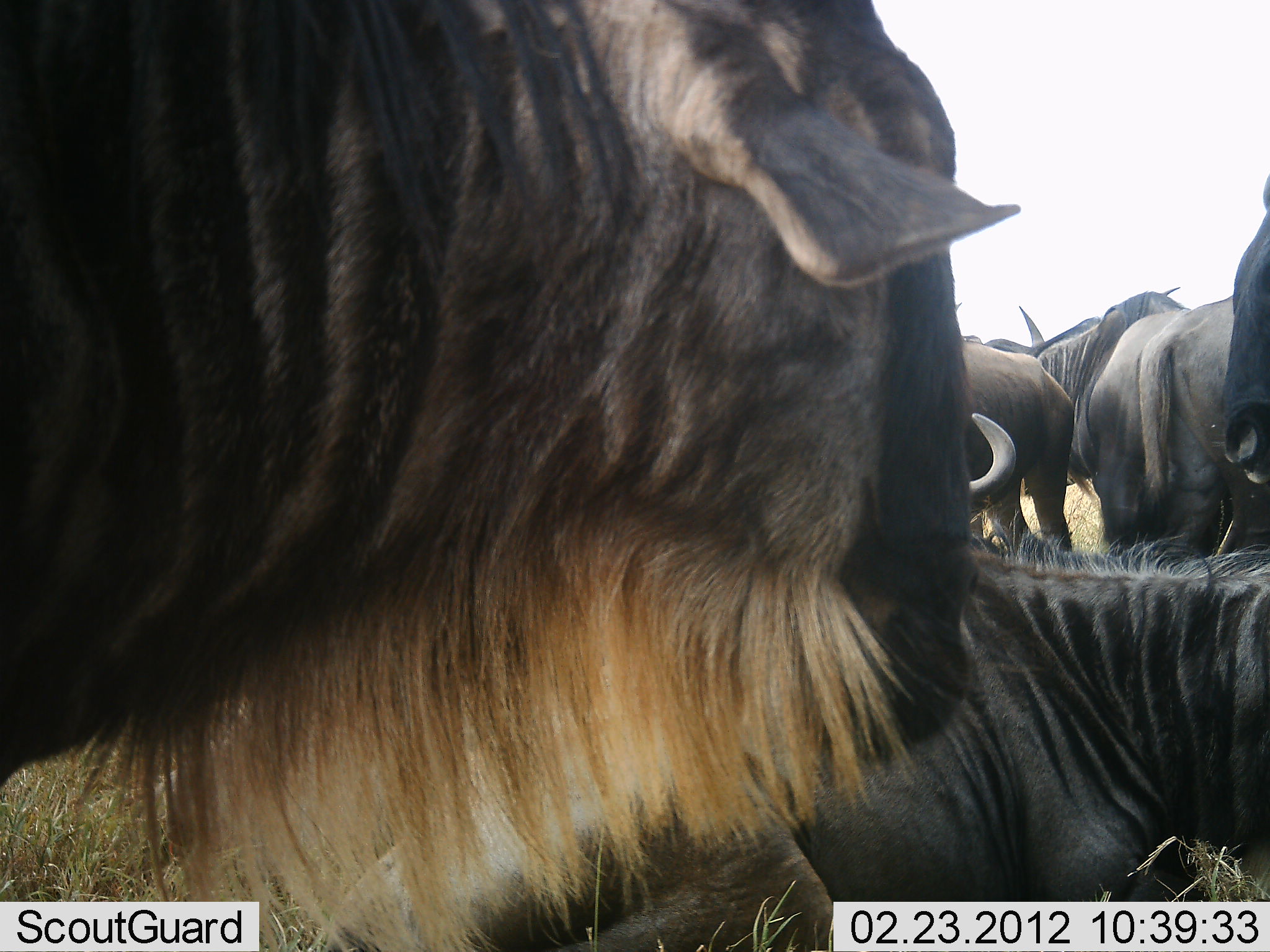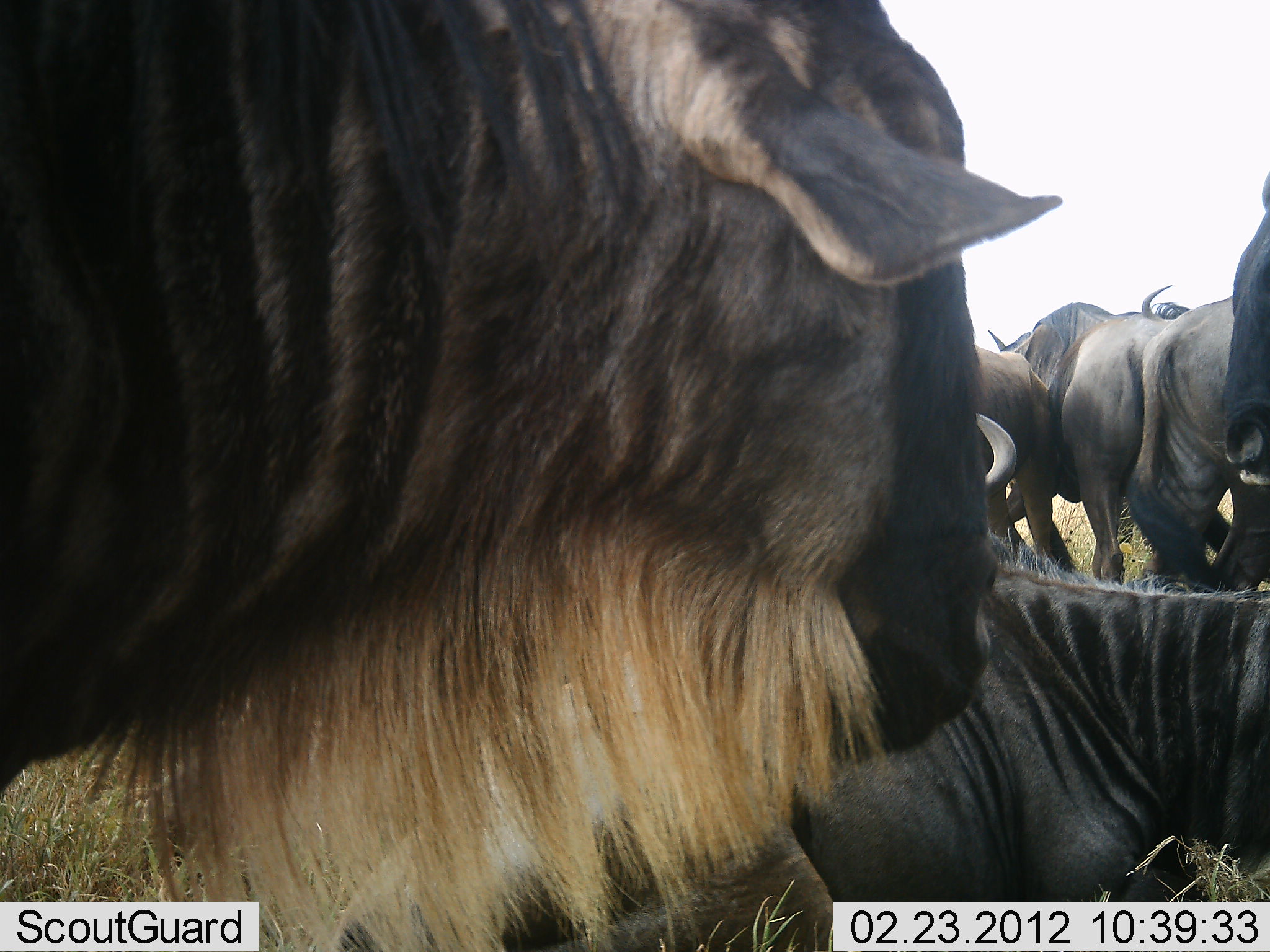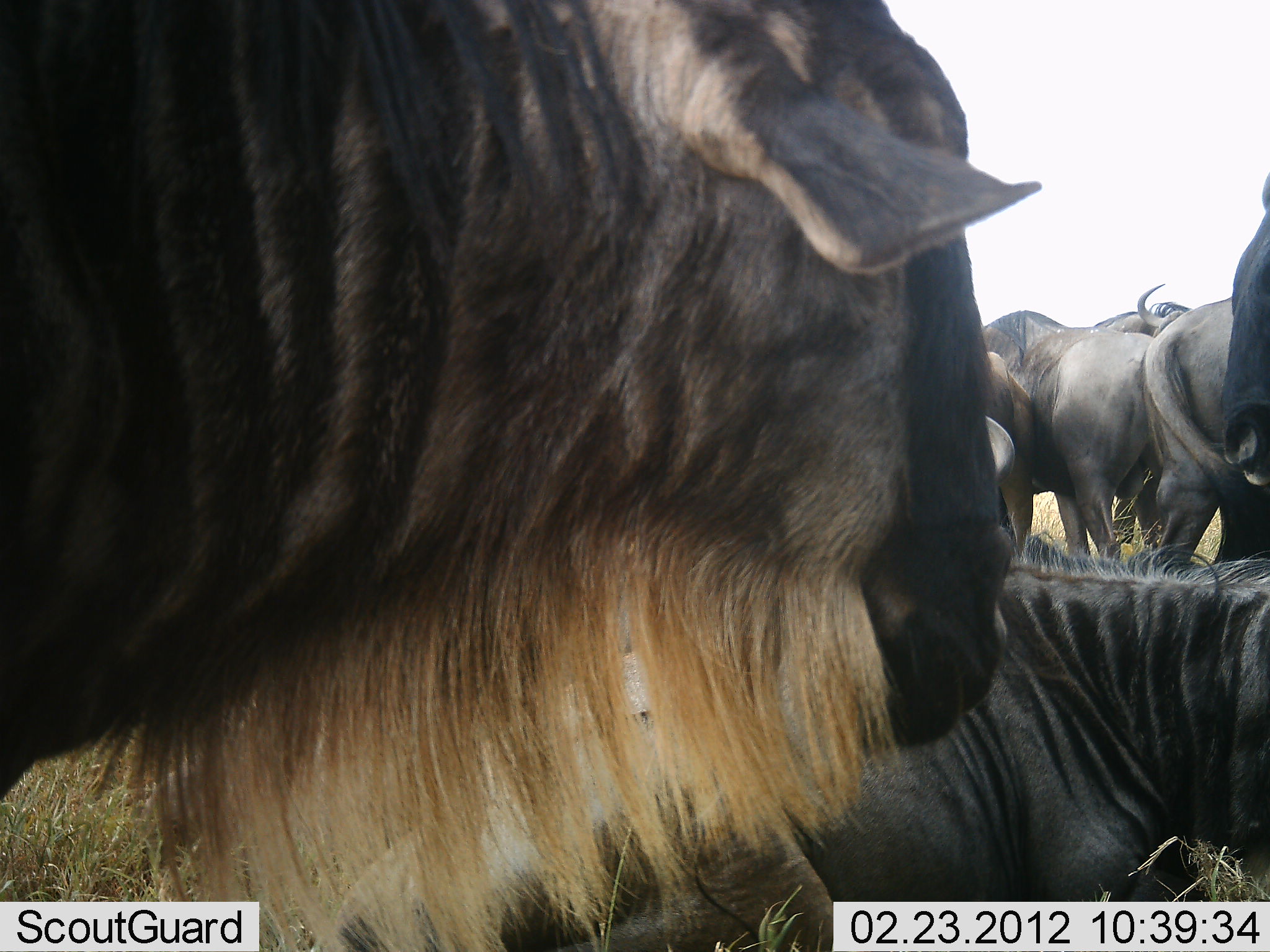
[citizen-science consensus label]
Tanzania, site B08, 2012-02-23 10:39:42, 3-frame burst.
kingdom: Animalia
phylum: Chordata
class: Mammalia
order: Artiodactyla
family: Bovidae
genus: Connochaetes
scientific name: Connochaetes taurinus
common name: blue wildebeest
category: wildebeest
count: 6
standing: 72%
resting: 100%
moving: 12%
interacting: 16%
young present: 0%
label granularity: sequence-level